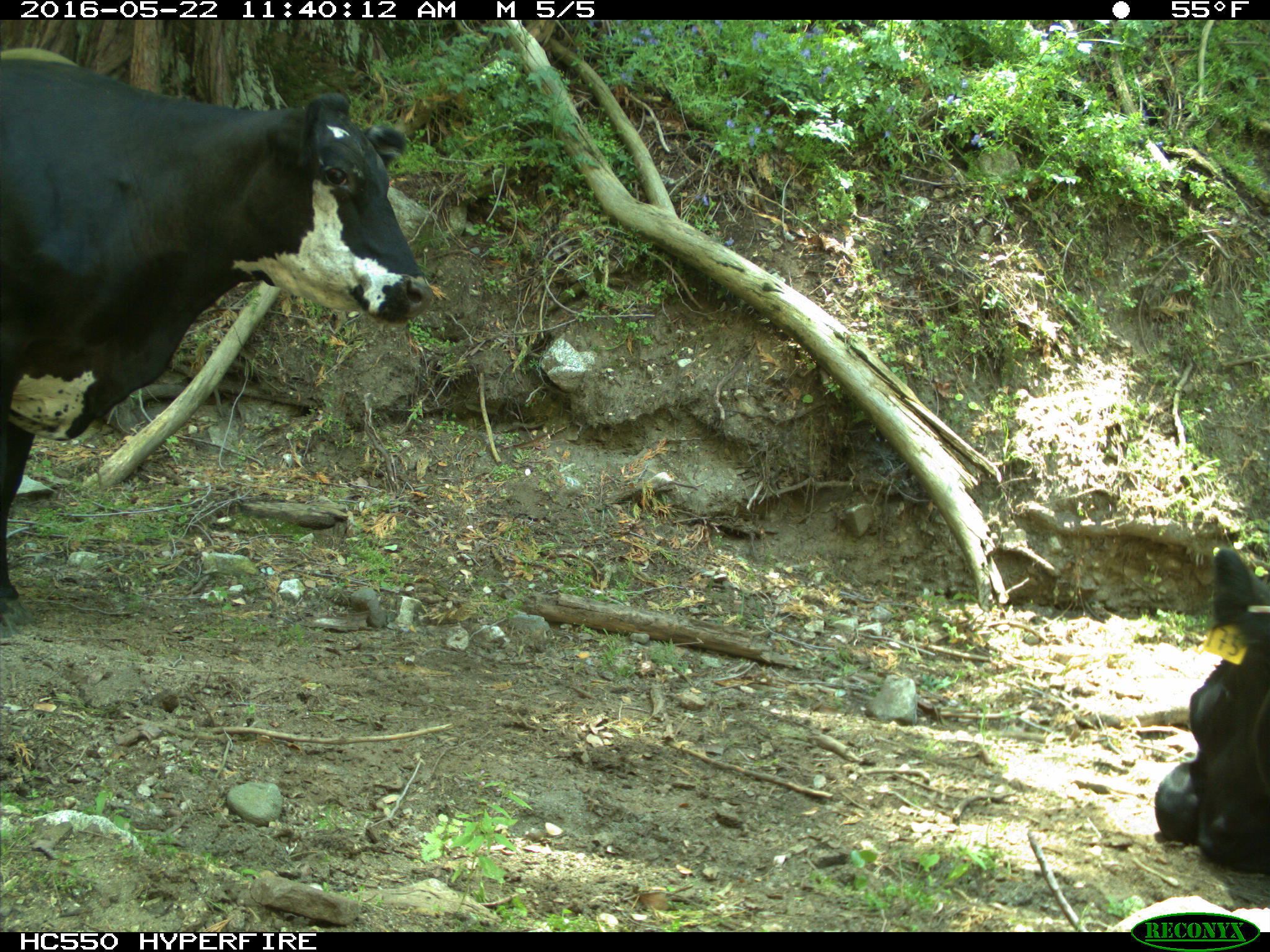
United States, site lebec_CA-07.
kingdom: Animalia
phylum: Chordata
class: Mammalia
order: Artiodactyla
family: Bovidae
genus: Bos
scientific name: Bos taurus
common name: domestic cow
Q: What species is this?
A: Bos taurus (domestic cow).